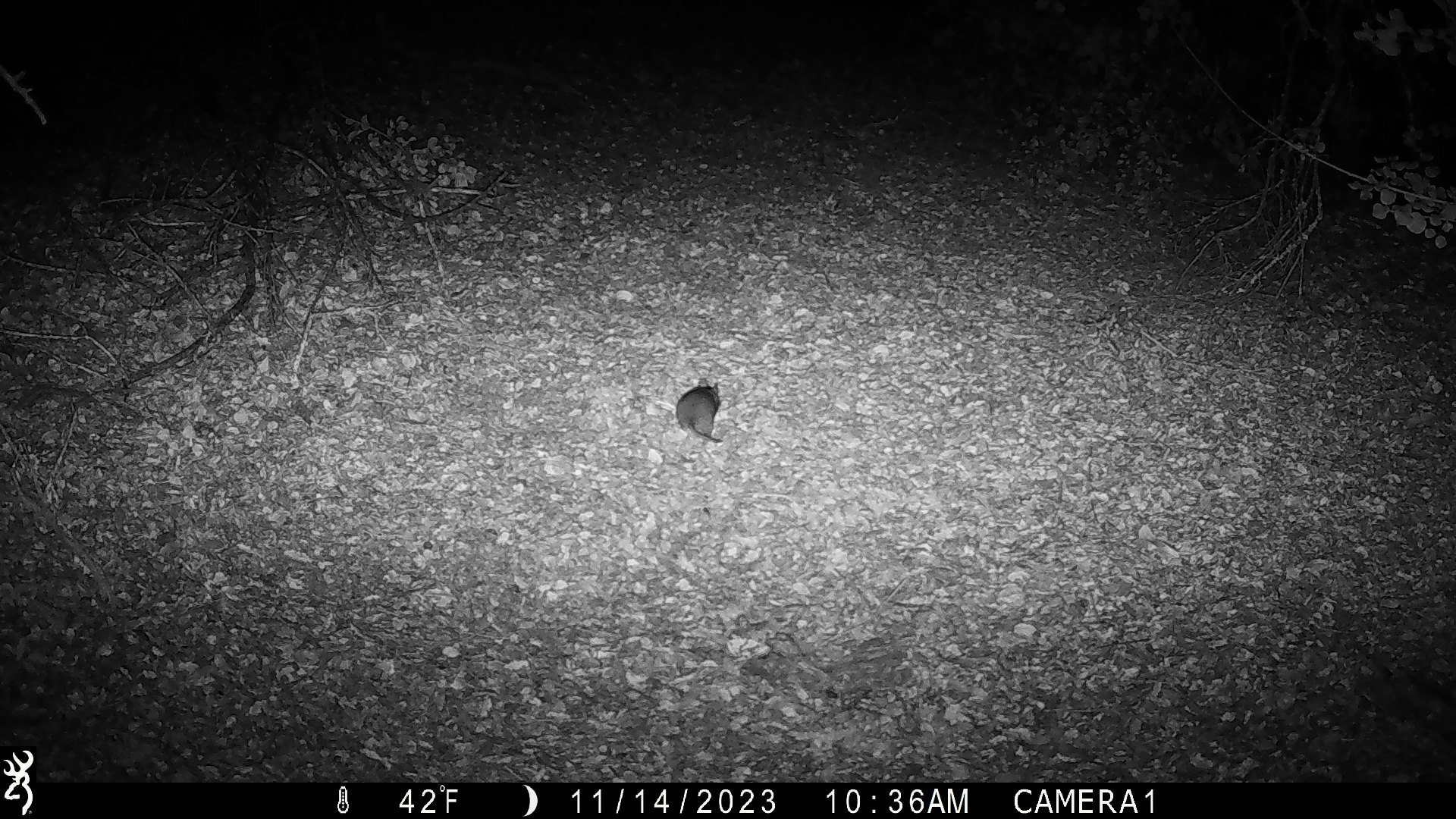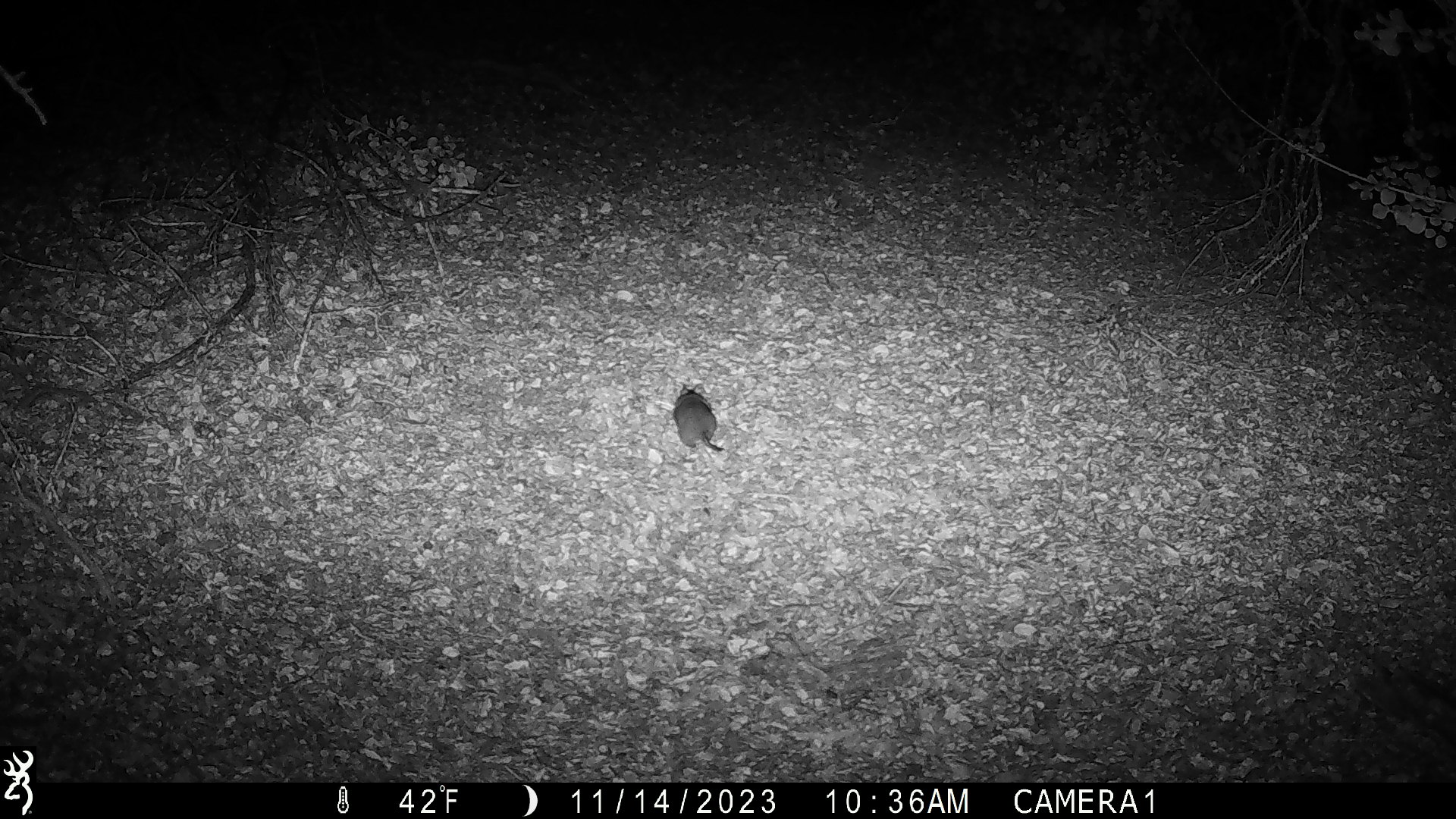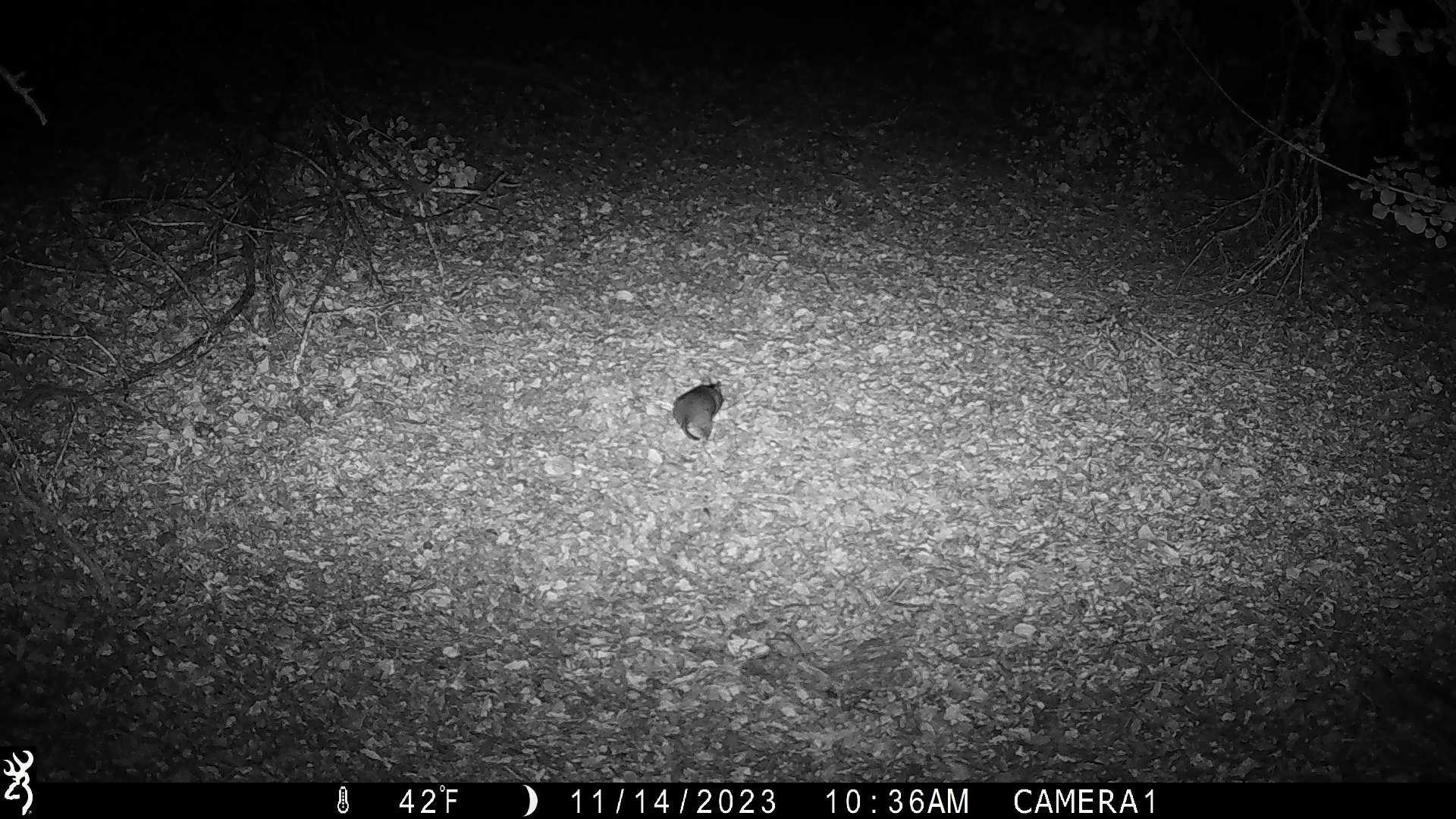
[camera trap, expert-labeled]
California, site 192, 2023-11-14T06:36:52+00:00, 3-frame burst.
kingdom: Animalia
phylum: Chordata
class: Mammalia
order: Rodentia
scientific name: Rodentia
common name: mouse or rat